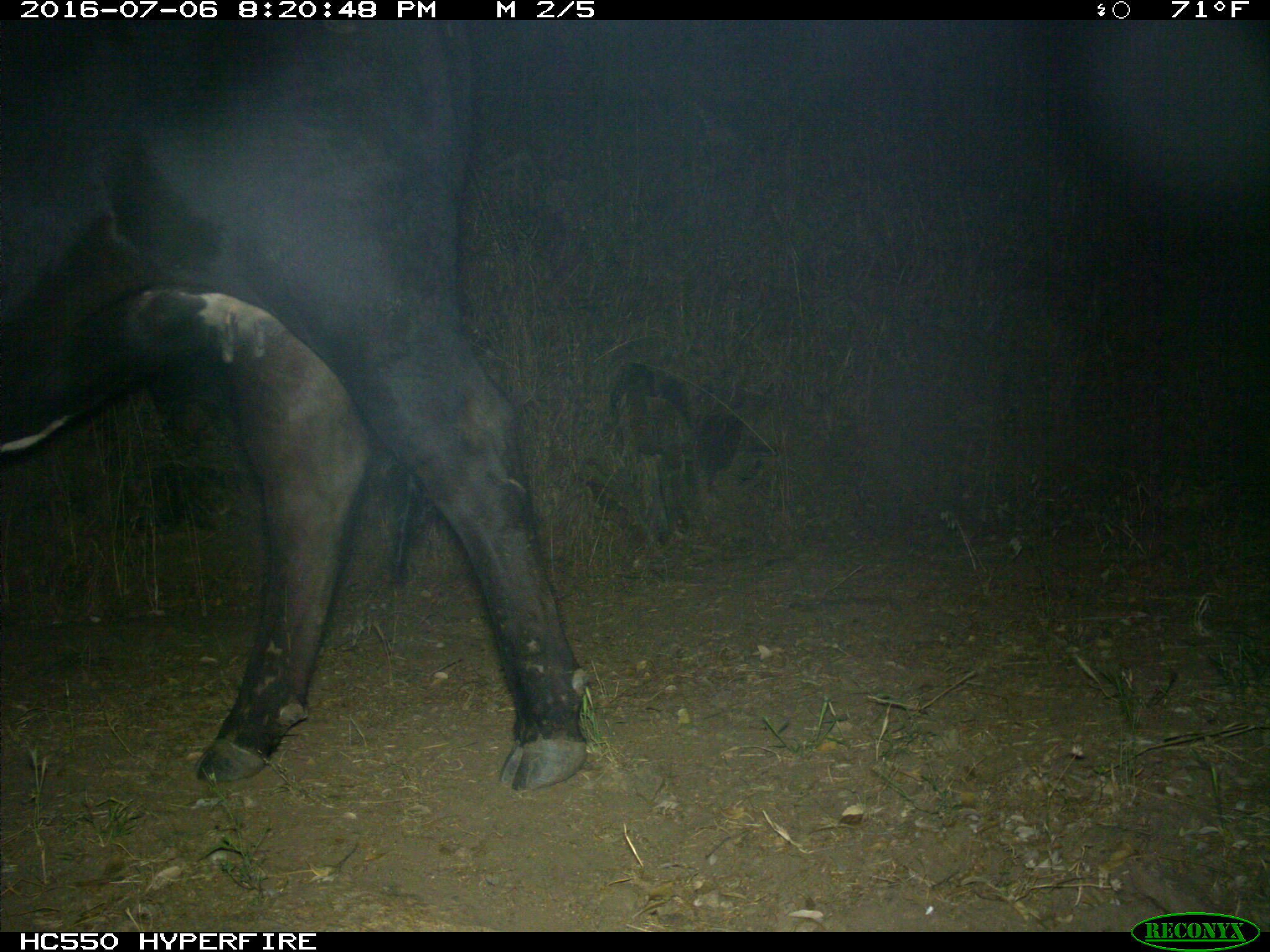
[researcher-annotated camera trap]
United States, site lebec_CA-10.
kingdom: Animalia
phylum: Chordata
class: Mammalia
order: Artiodactyla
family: Bovidae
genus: Bos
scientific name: Bos taurus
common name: domestic cow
Bos taurus (domestic cow).